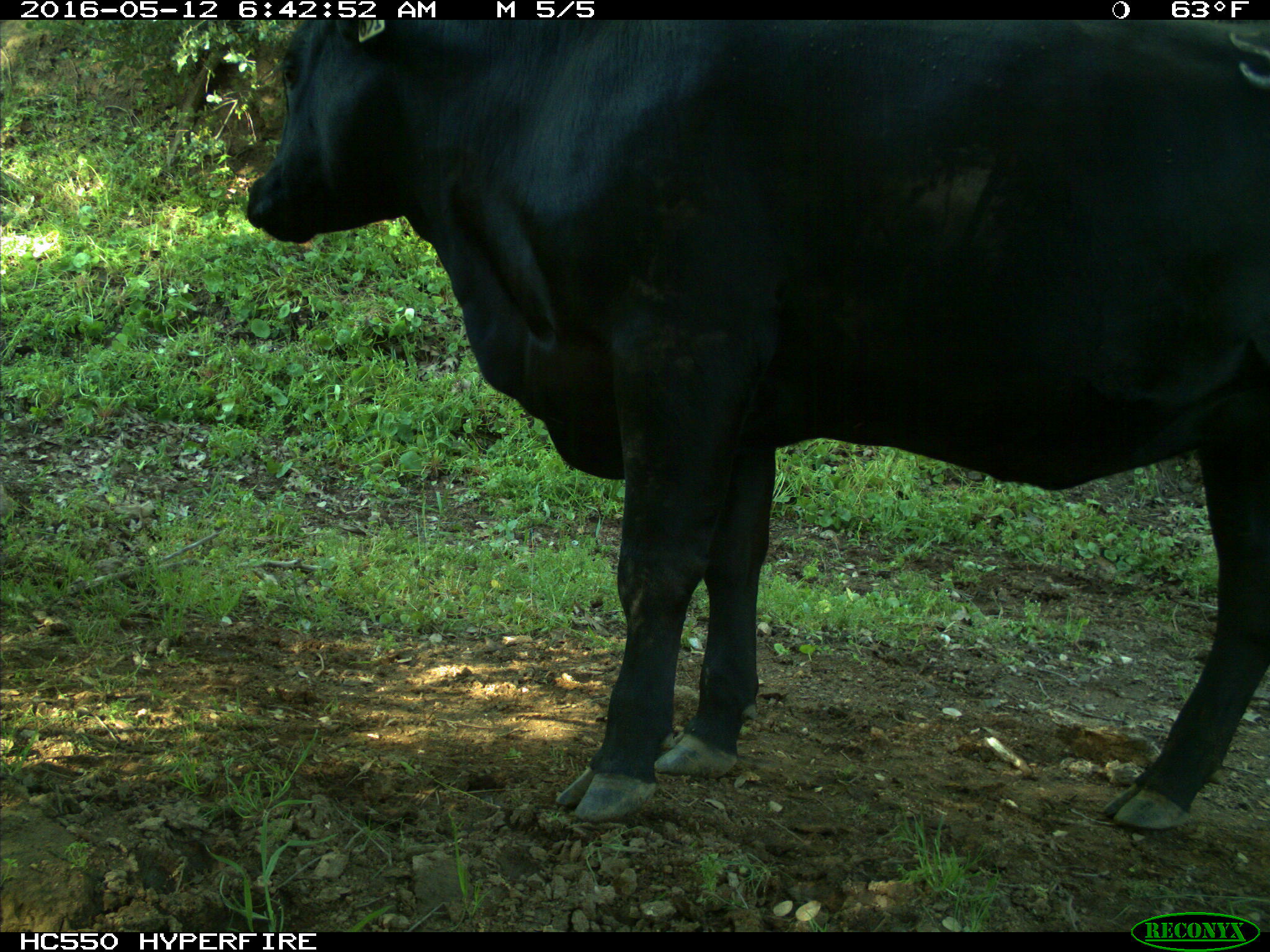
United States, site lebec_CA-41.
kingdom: Animalia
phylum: Chordata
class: Mammalia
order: Artiodactyla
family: Bovidae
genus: Bos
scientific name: Bos taurus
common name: domestic cow